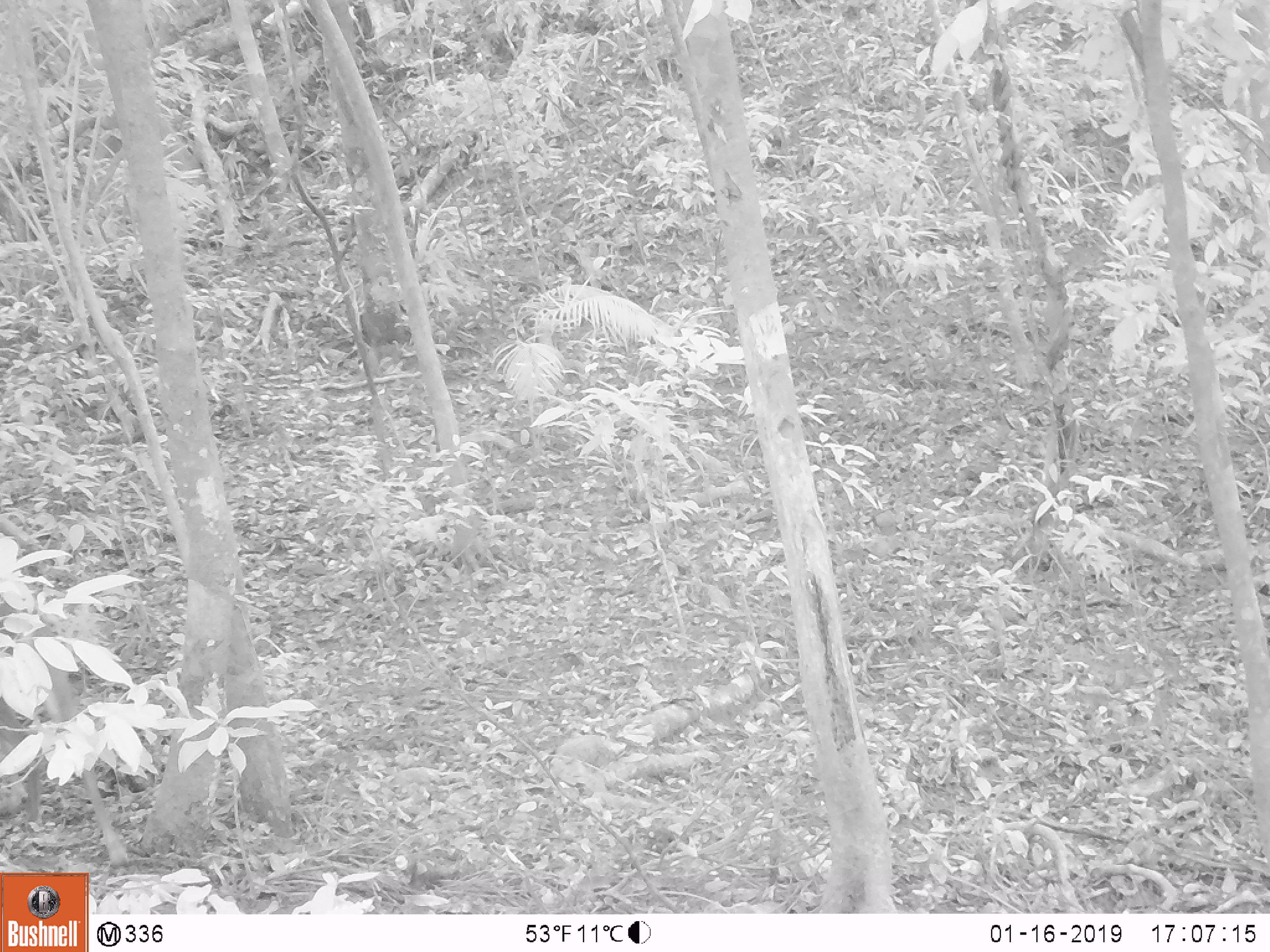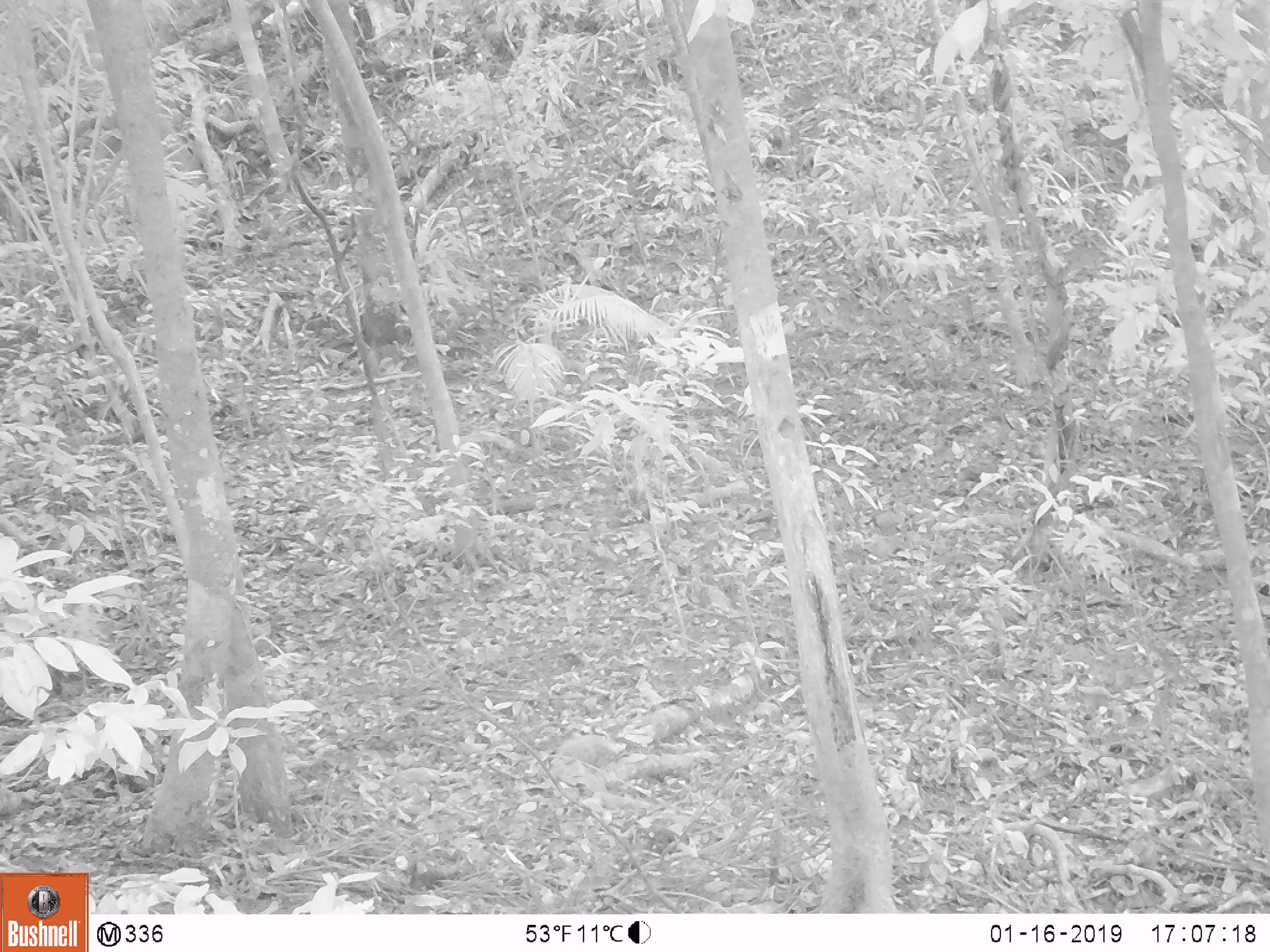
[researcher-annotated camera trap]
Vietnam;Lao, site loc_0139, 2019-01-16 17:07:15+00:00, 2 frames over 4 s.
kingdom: Animalia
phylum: Chordata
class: Mammalia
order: Artiodactyla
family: Cervidae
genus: Muntiacus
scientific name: Muntiacus vuquangensis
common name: large-antlered muntjac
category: large antlered muntjac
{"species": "large antlered muntjac (large-antlered muntjac) (Muntiacus vuquangensis)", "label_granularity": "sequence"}